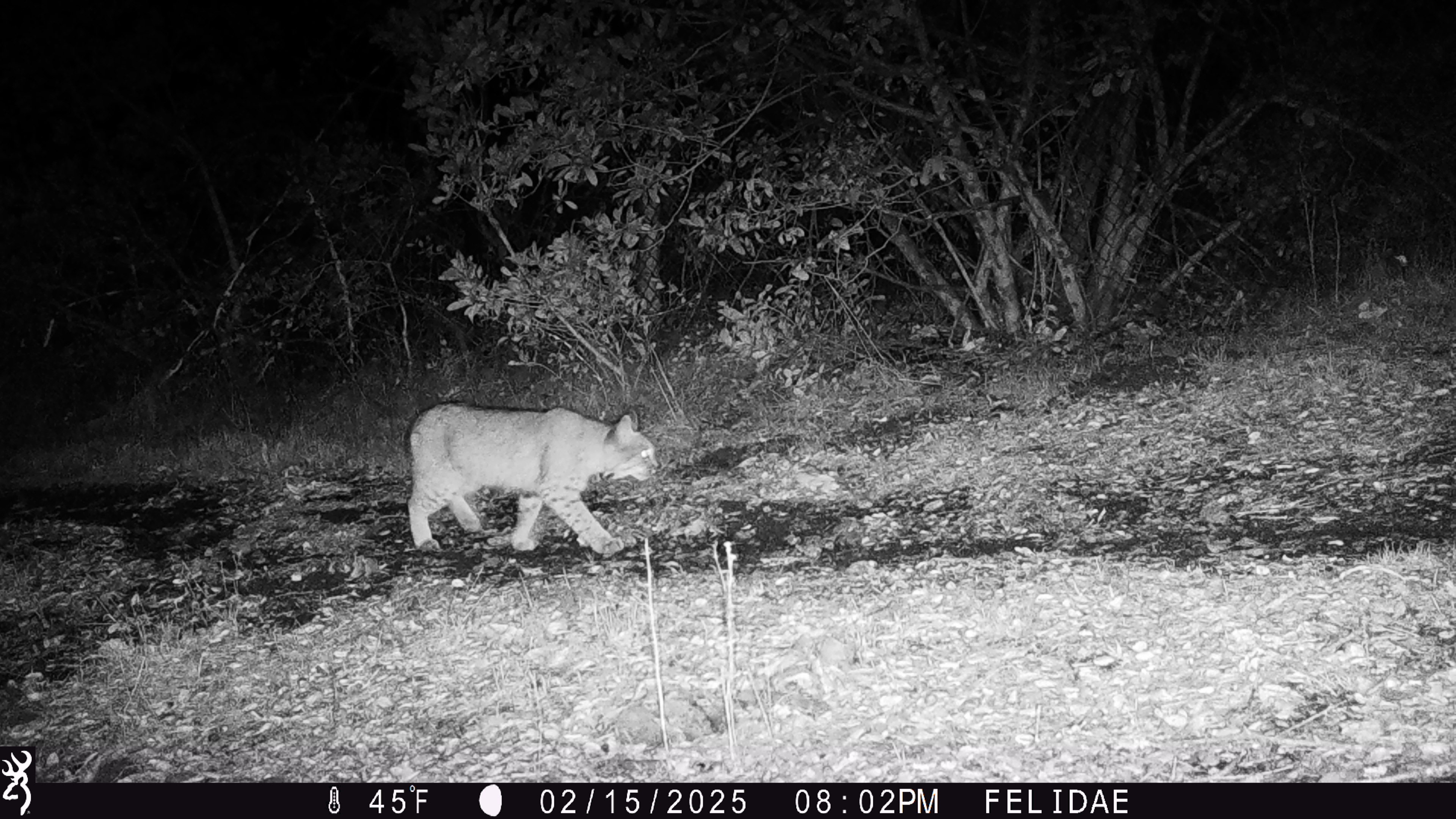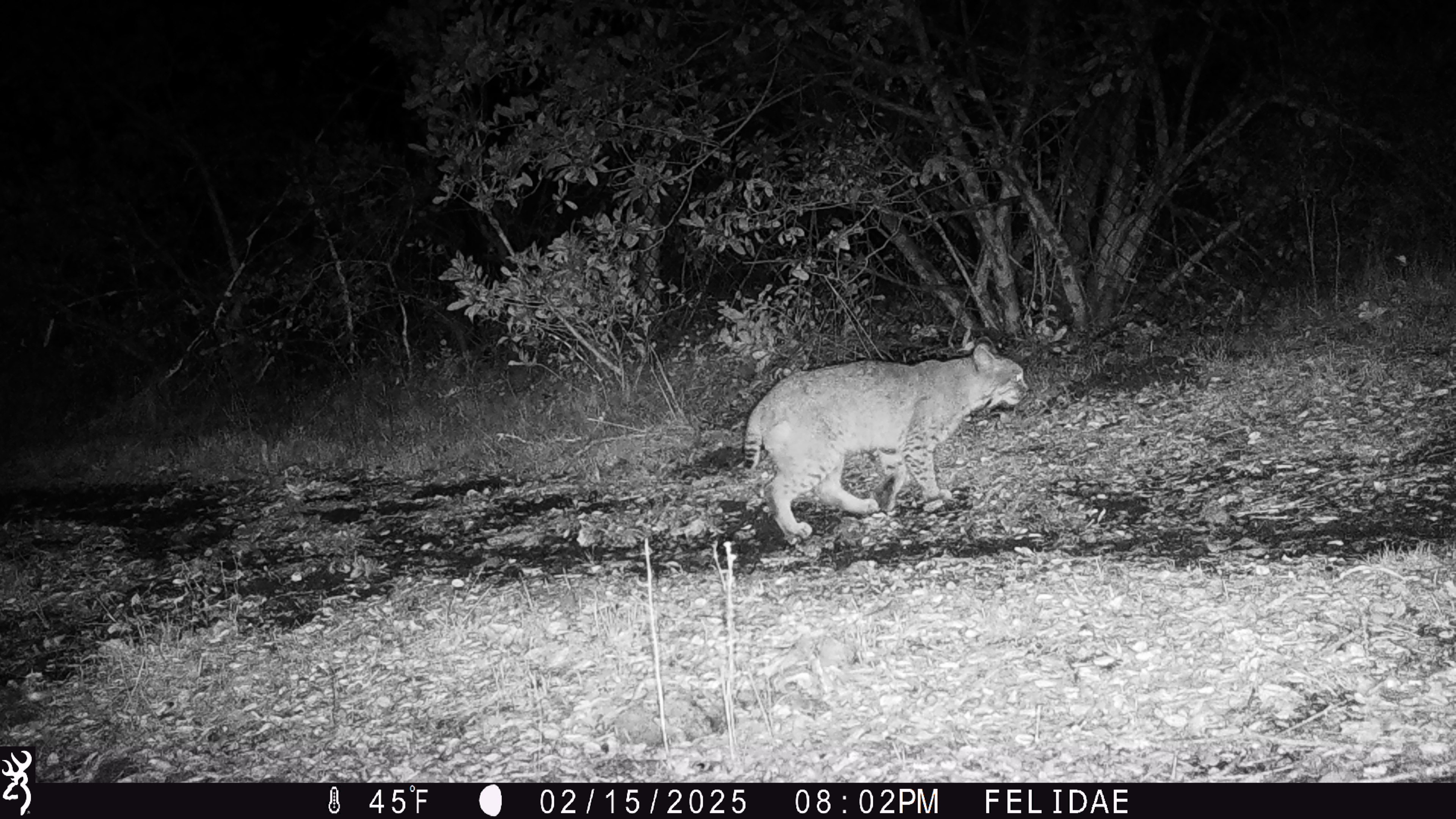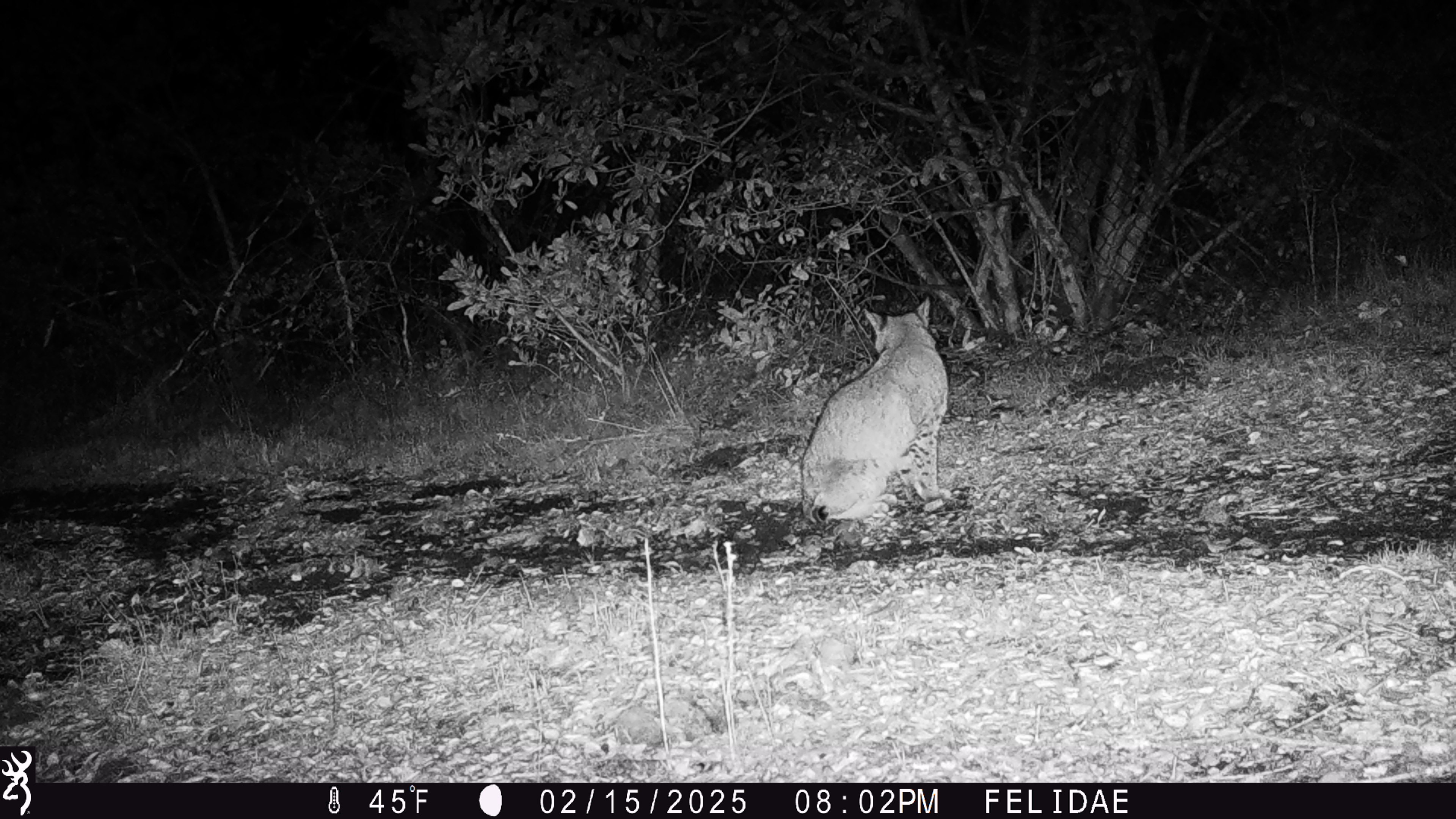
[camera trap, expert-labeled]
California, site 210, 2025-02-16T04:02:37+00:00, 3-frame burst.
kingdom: Animalia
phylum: Chordata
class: Mammalia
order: Carnivora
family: Felidae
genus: Lynx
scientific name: Lynx rufus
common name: bobcat